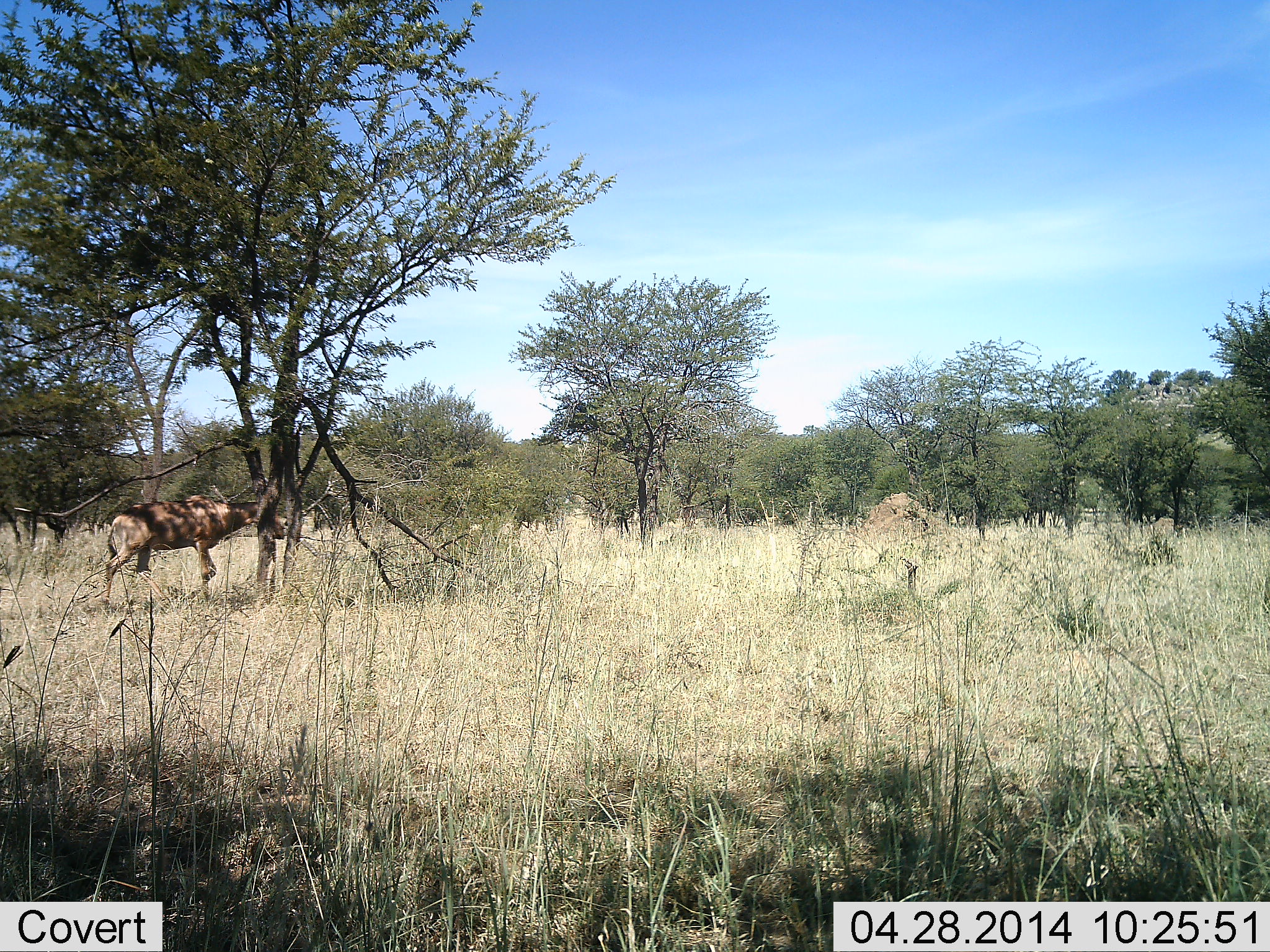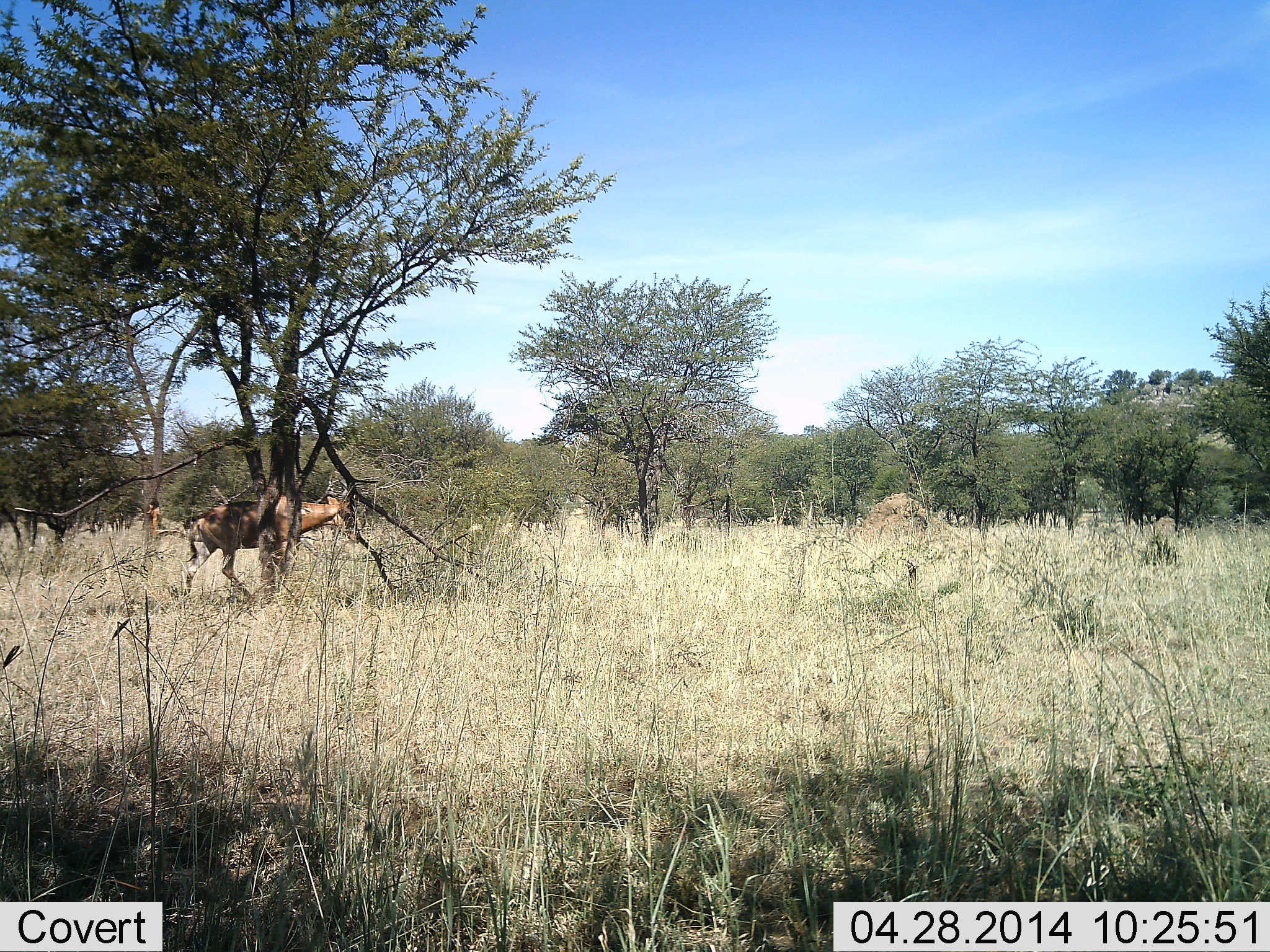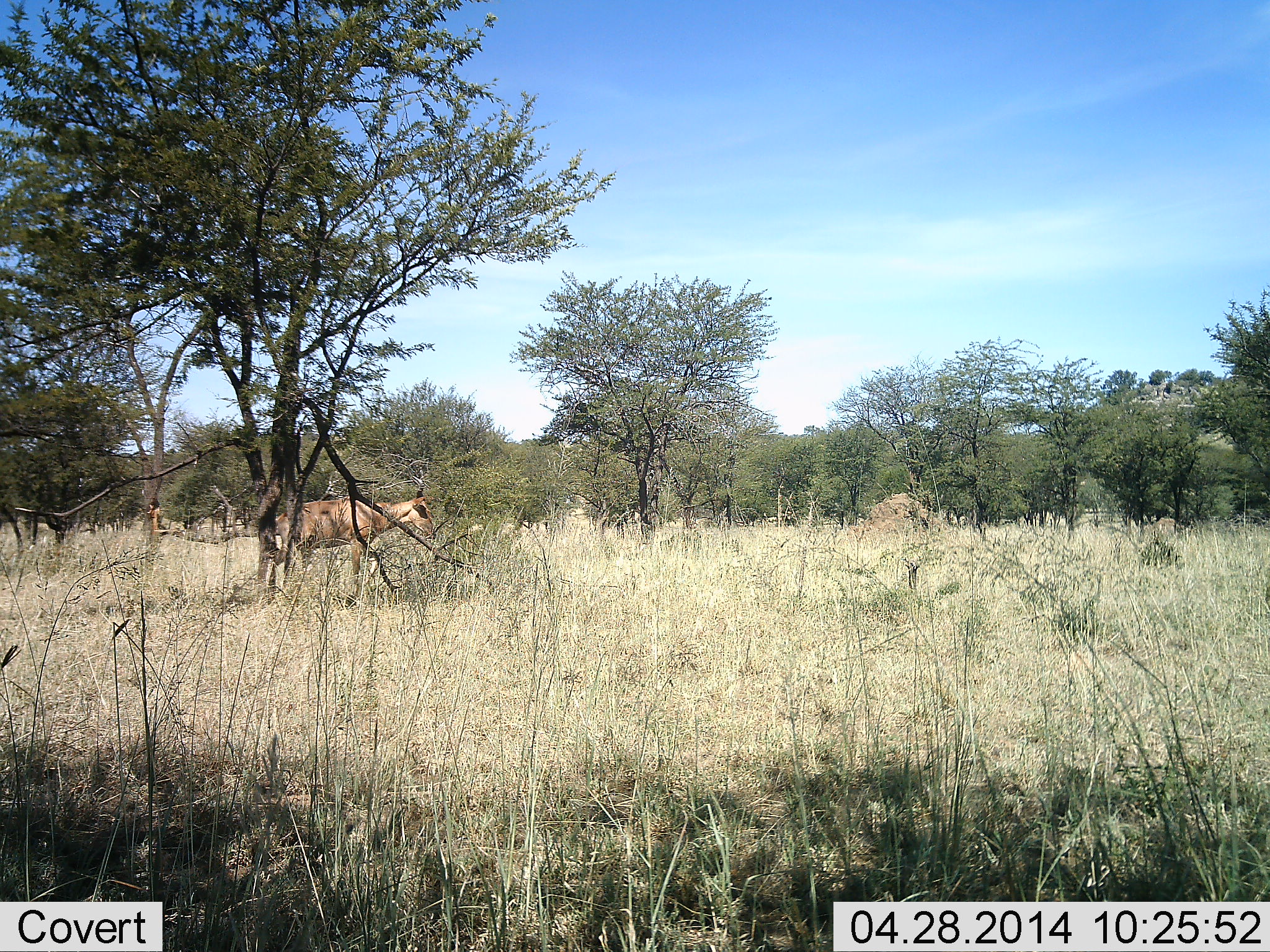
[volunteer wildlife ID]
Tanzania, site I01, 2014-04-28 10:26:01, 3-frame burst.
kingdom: Animalia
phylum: Chordata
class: Mammalia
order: Artiodactyla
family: Bovidae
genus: Alcelaphus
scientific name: Alcelaphus buselaphus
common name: hartebeest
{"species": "hartebeest (Alcelaphus buselaphus)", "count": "1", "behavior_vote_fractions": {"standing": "4%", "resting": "0%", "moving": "96%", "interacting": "0%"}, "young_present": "0%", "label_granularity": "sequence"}